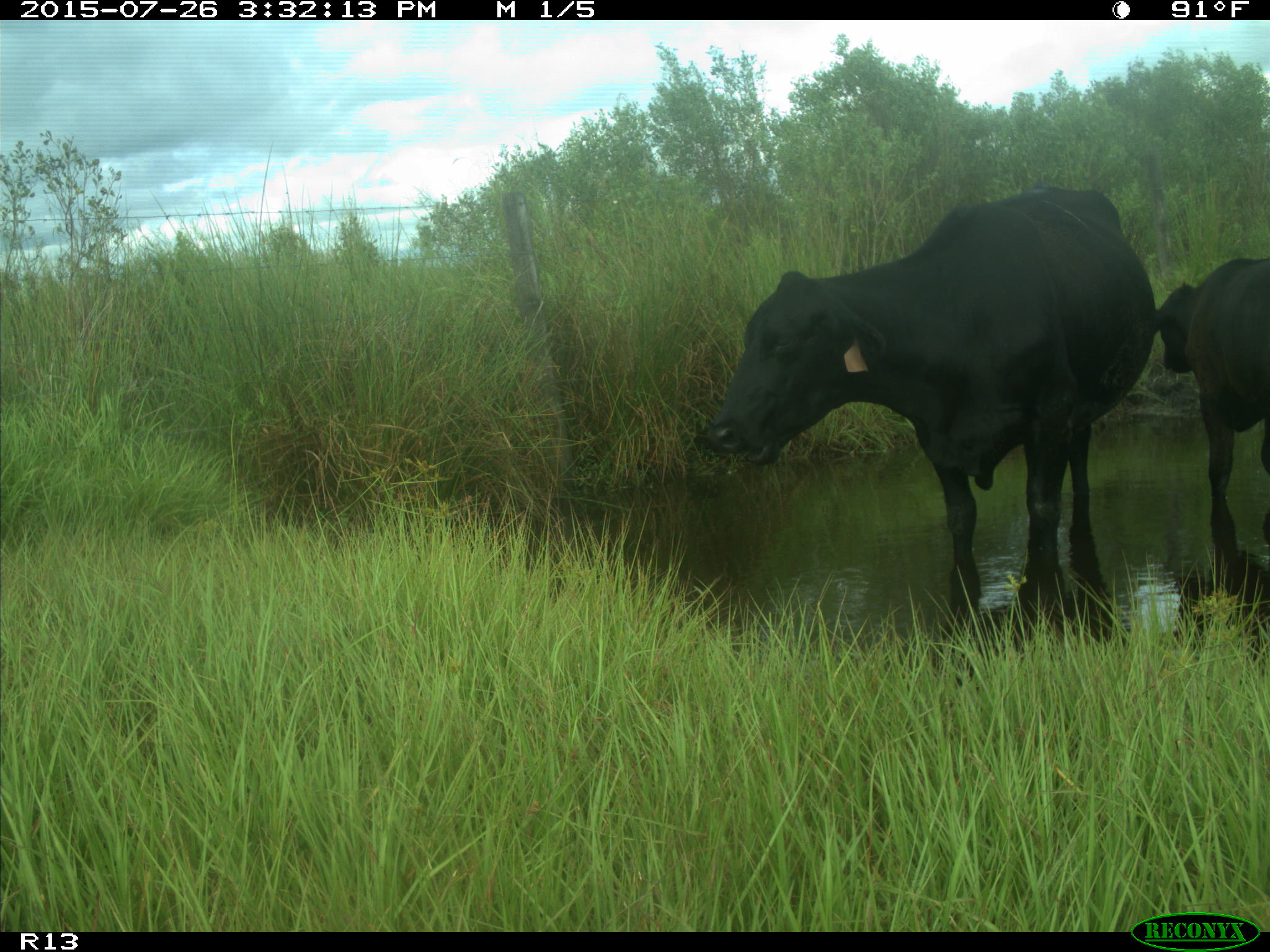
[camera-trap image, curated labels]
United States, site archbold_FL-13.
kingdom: Animalia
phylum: Chordata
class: Mammalia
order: Artiodactyla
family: Bovidae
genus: Bos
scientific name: Bos taurus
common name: domestic cow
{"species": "Bos taurus (domestic cow)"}